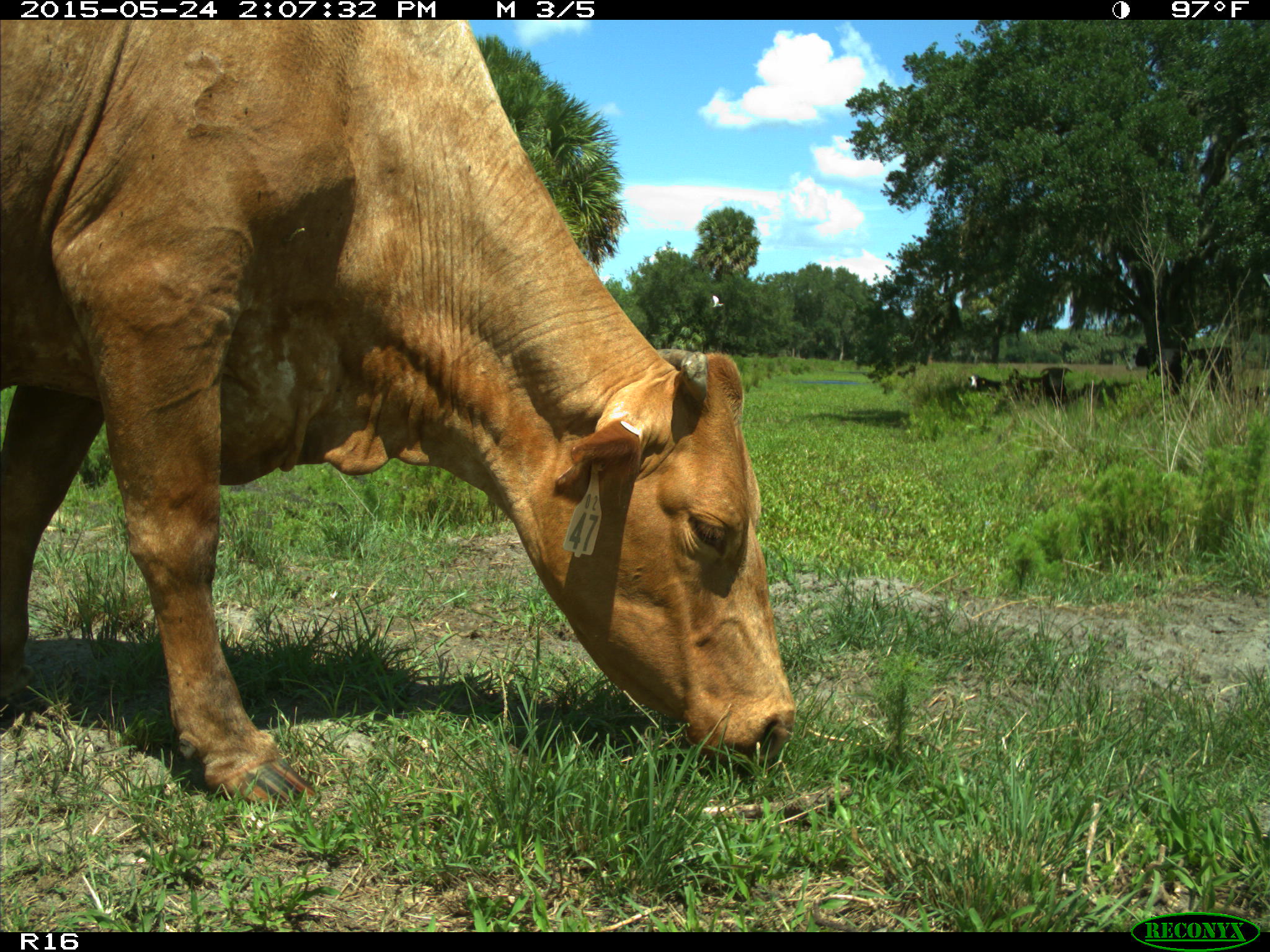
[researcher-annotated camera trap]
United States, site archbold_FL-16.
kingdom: Animalia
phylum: Chordata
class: Mammalia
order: Artiodactyla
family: Bovidae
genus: Bos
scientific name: Bos taurus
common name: domestic cow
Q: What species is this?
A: Bos taurus (domestic cow).